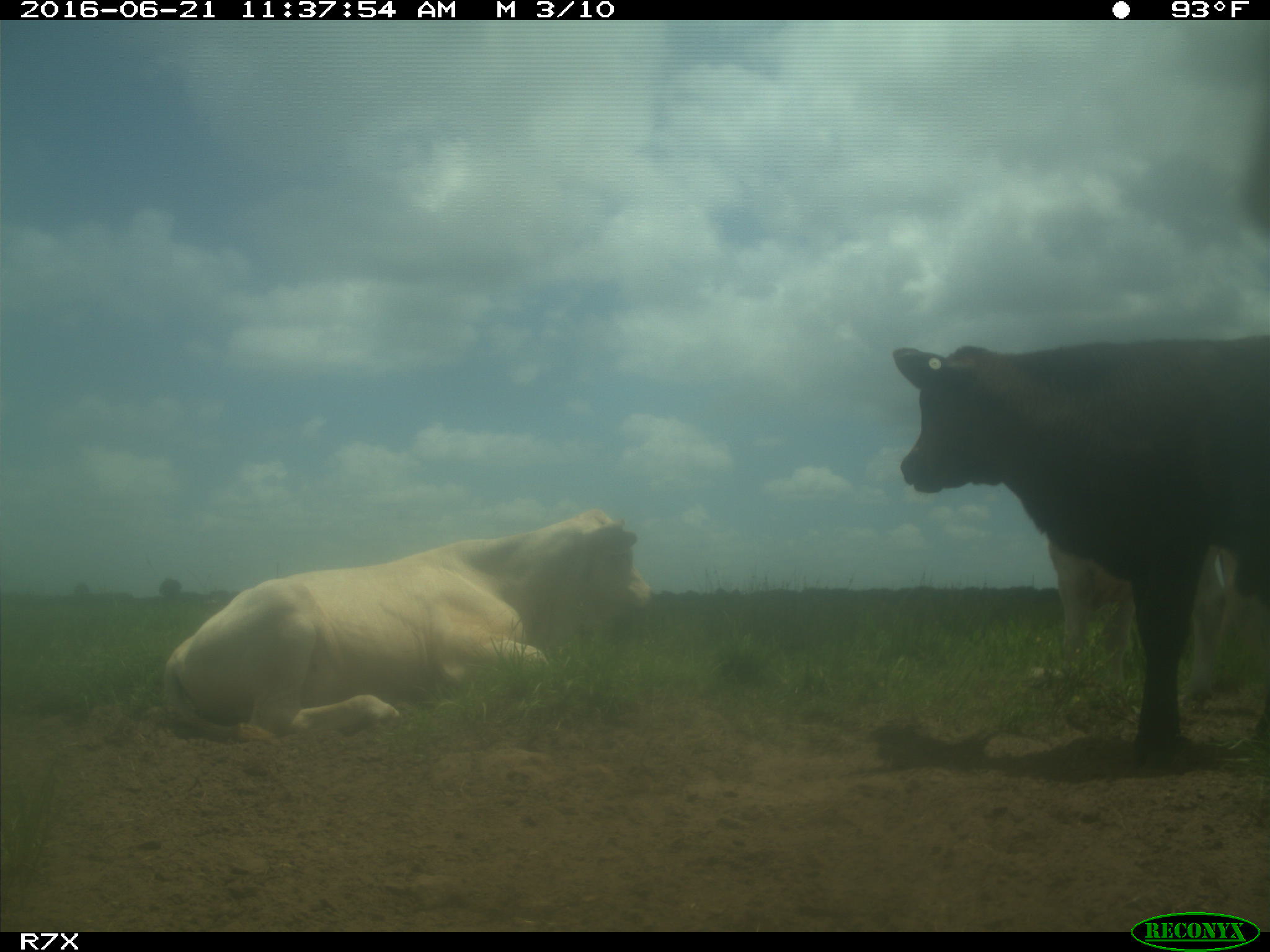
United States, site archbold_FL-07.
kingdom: Animalia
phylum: Chordata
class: Mammalia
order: Artiodactyla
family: Bovidae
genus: Bos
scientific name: Bos taurus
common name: domestic cow